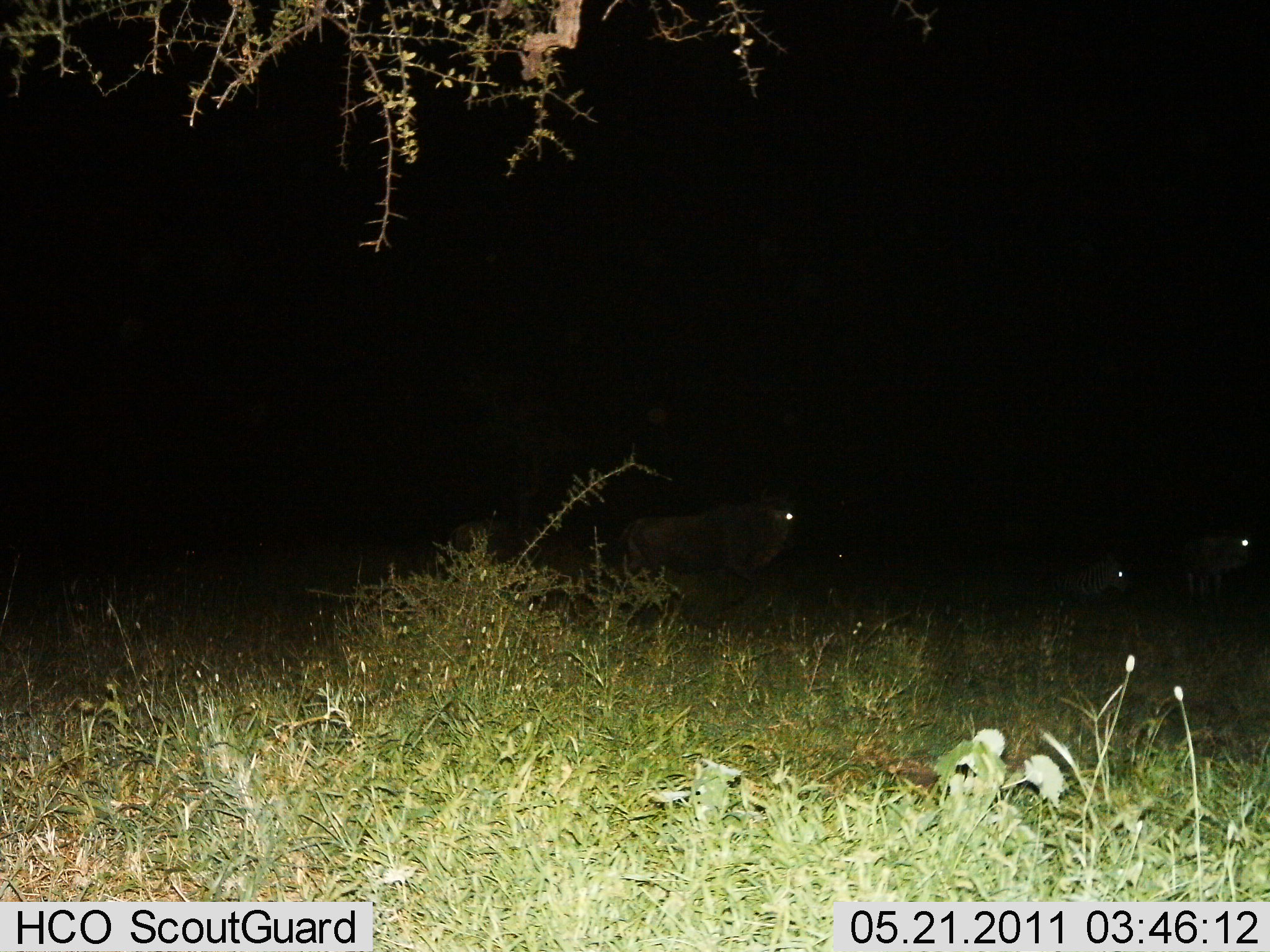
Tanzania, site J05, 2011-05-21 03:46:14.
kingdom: Animalia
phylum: Chordata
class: Mammalia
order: Artiodactyla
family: Bovidae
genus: Connochaetes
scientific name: Connochaetes taurinus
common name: blue wildebeest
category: wildebeest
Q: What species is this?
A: Wildebeest (blue wildebeest) (Connochaetes taurinus).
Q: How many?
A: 4.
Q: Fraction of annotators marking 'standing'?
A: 73%.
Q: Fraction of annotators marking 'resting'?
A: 9%.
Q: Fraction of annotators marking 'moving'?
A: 36%.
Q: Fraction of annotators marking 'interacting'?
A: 0%.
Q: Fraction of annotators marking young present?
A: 0%.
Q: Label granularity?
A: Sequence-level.